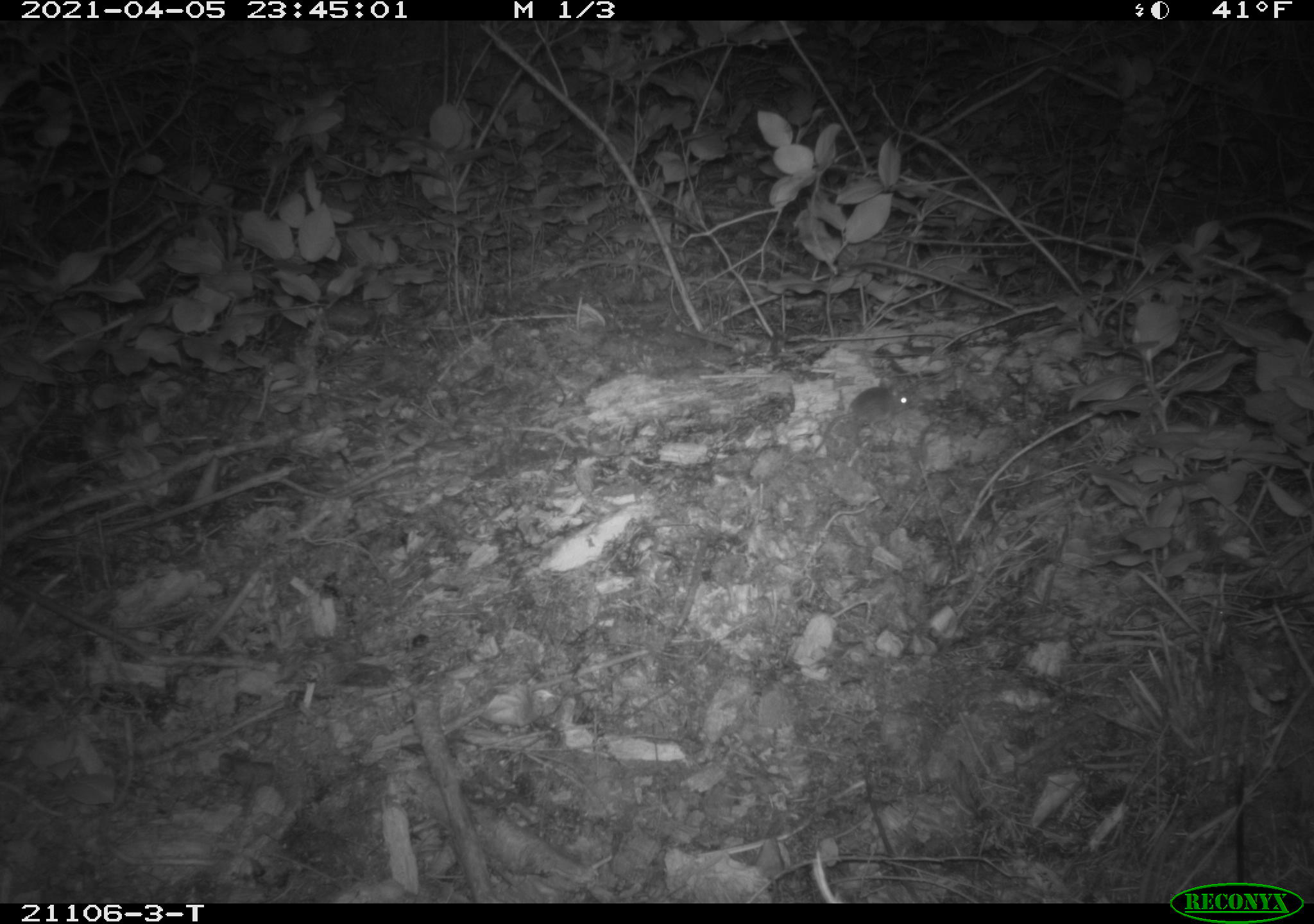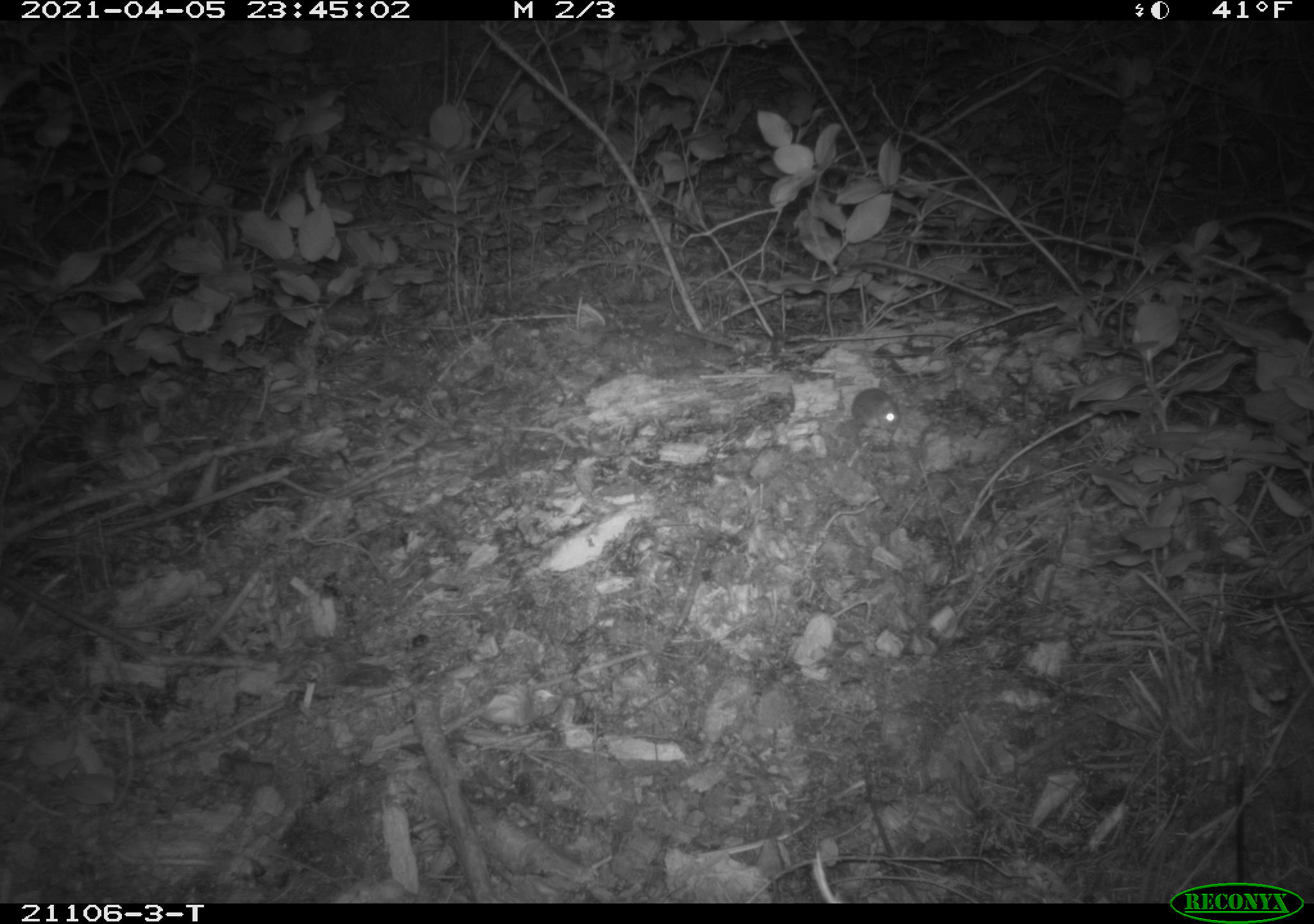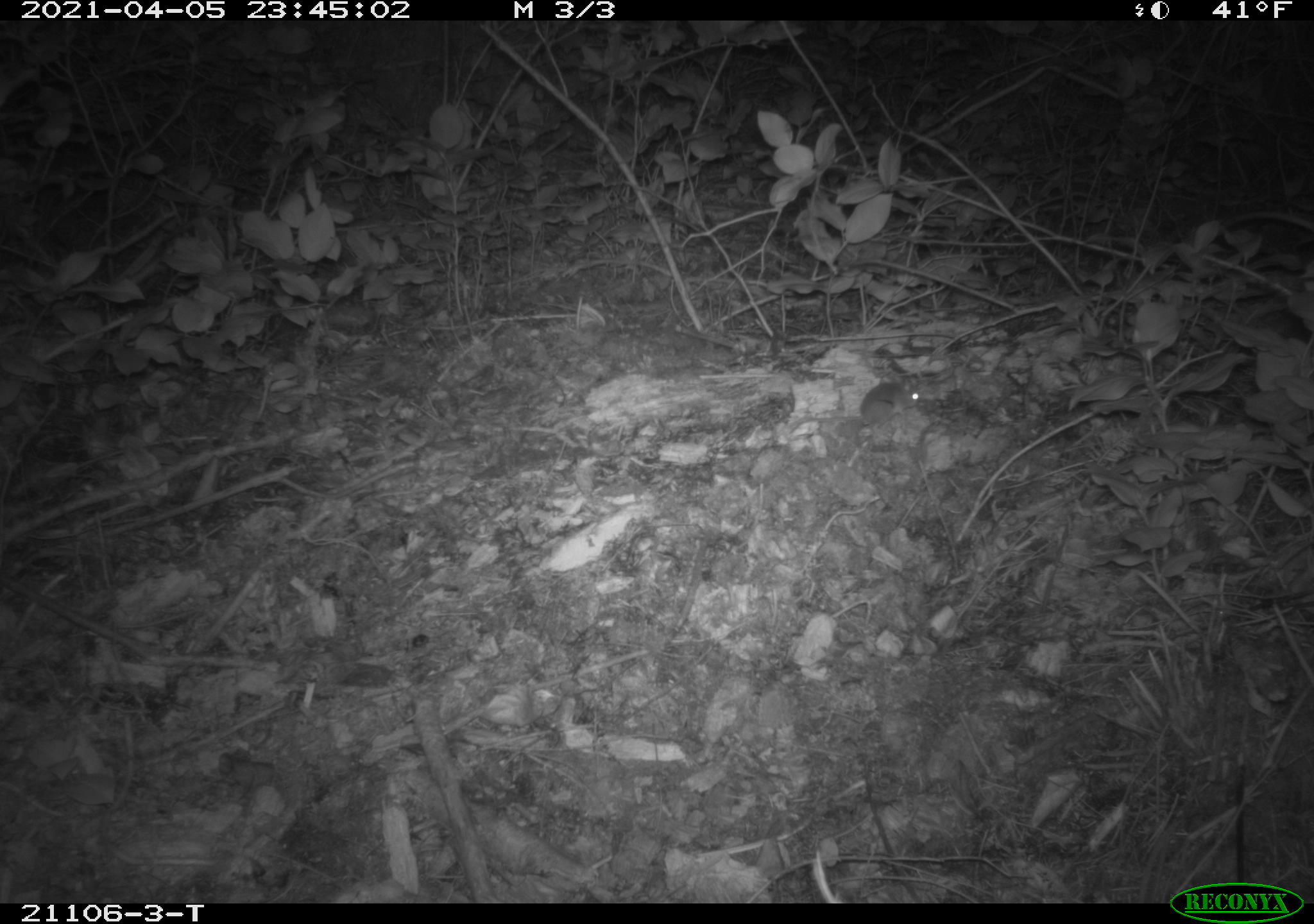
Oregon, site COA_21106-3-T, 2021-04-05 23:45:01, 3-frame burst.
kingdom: Animalia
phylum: Chordata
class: Mammalia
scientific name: Mammalia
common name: small mammal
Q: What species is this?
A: Small mammal (Mammalia).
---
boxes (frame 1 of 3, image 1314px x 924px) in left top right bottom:
small mammal: 787 361 953 481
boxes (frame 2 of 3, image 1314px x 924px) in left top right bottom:
small mammal: 797 357 924 465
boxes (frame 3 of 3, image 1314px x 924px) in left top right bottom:
small mammal: 806 345 954 462